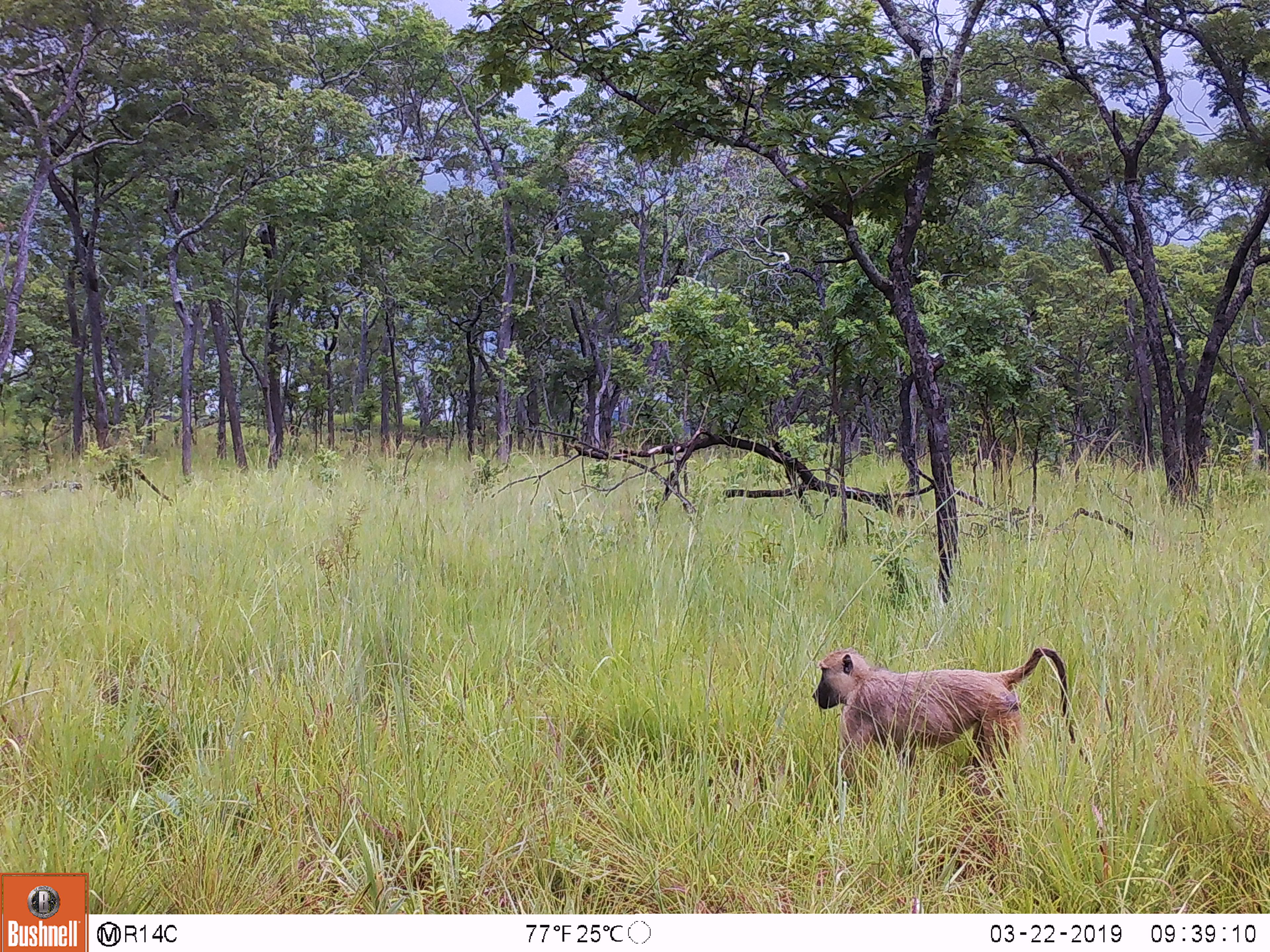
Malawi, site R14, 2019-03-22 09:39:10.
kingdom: Animalia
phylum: Chordata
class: Mammalia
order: Primates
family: Cercopithecidae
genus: Papio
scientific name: Papio cynocephalus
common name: yellow baboon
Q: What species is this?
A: Yellow baboon (Papio cynocephalus).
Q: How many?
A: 1.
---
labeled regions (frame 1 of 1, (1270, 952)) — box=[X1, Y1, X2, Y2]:
yellow baboon: box=[807, 626, 1091, 803]